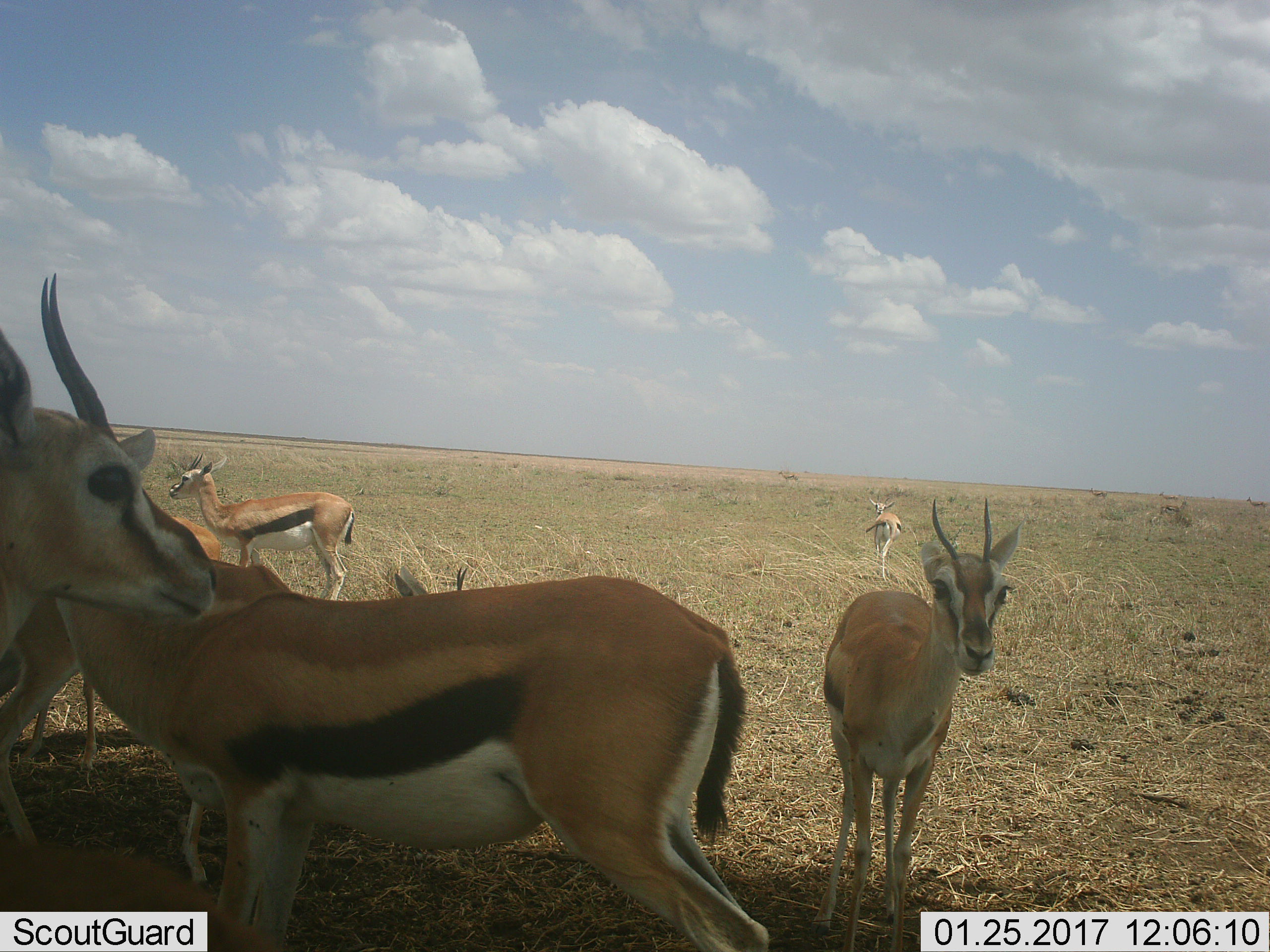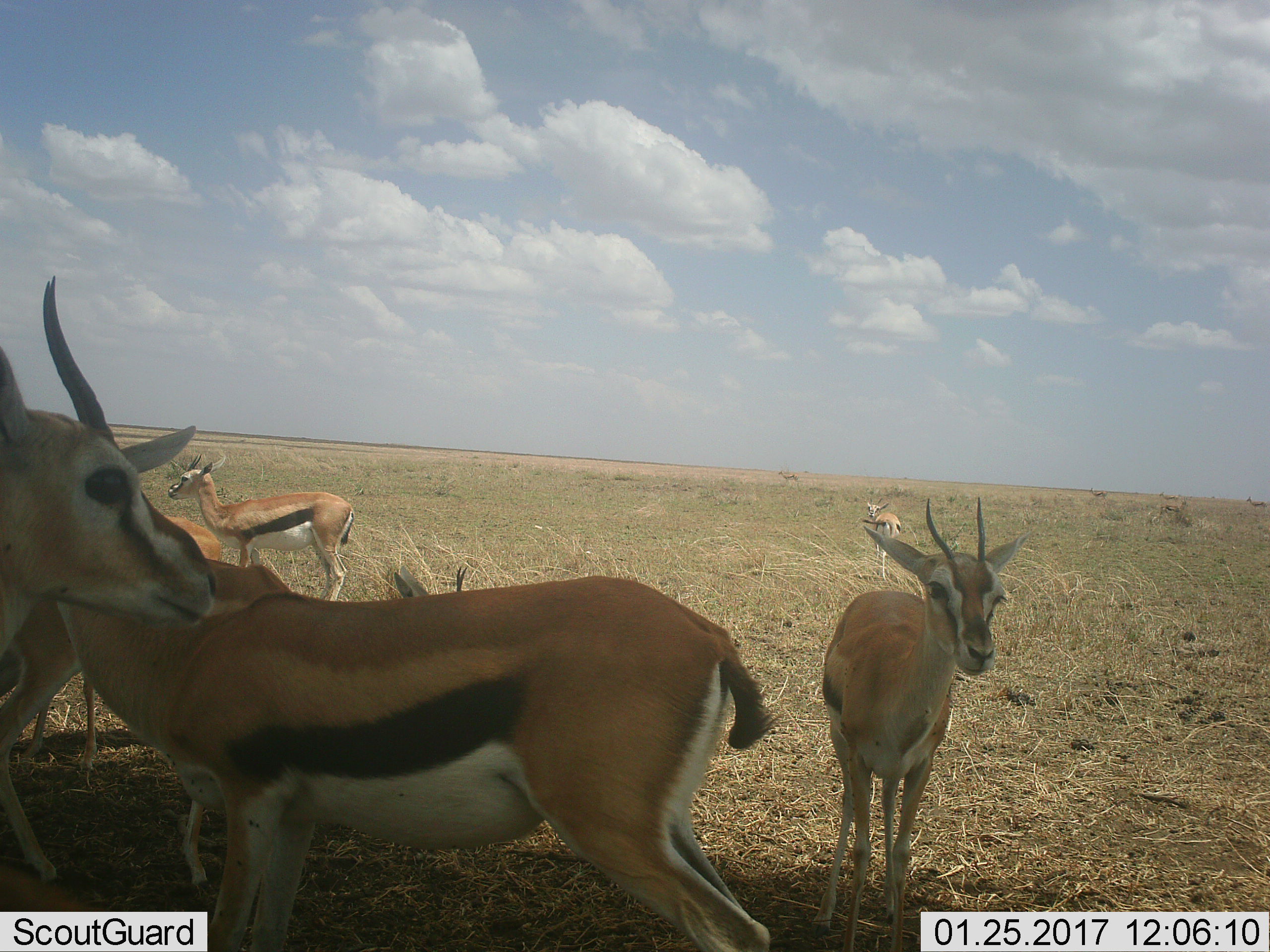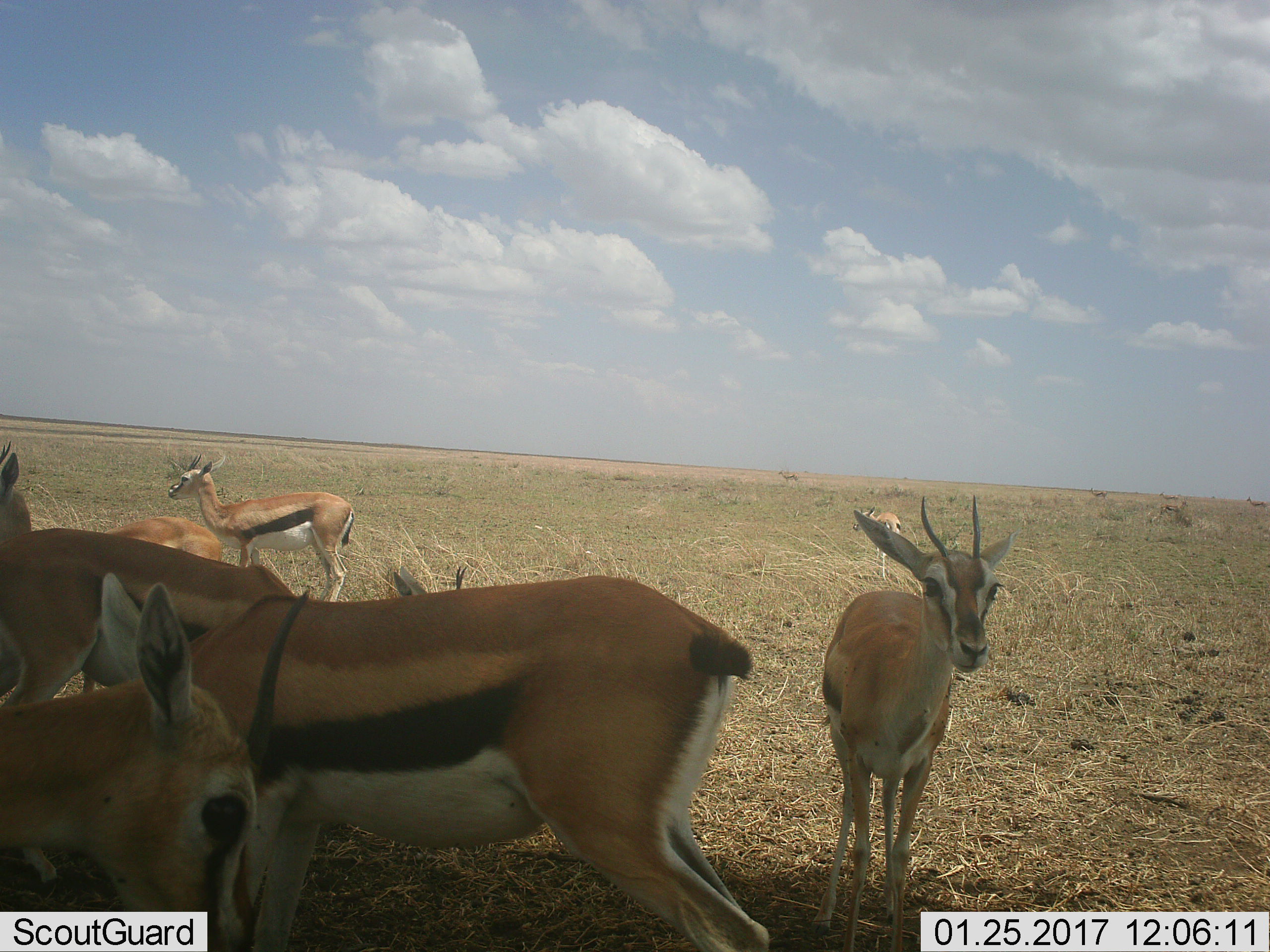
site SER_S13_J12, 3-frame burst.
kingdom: Animalia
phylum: Chordata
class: Mammalia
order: Artiodactyla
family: Bovidae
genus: Eudorcas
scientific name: Eudorcas thomsonii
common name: thomson's gazelle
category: gazellethomsons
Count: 10.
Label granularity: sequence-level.